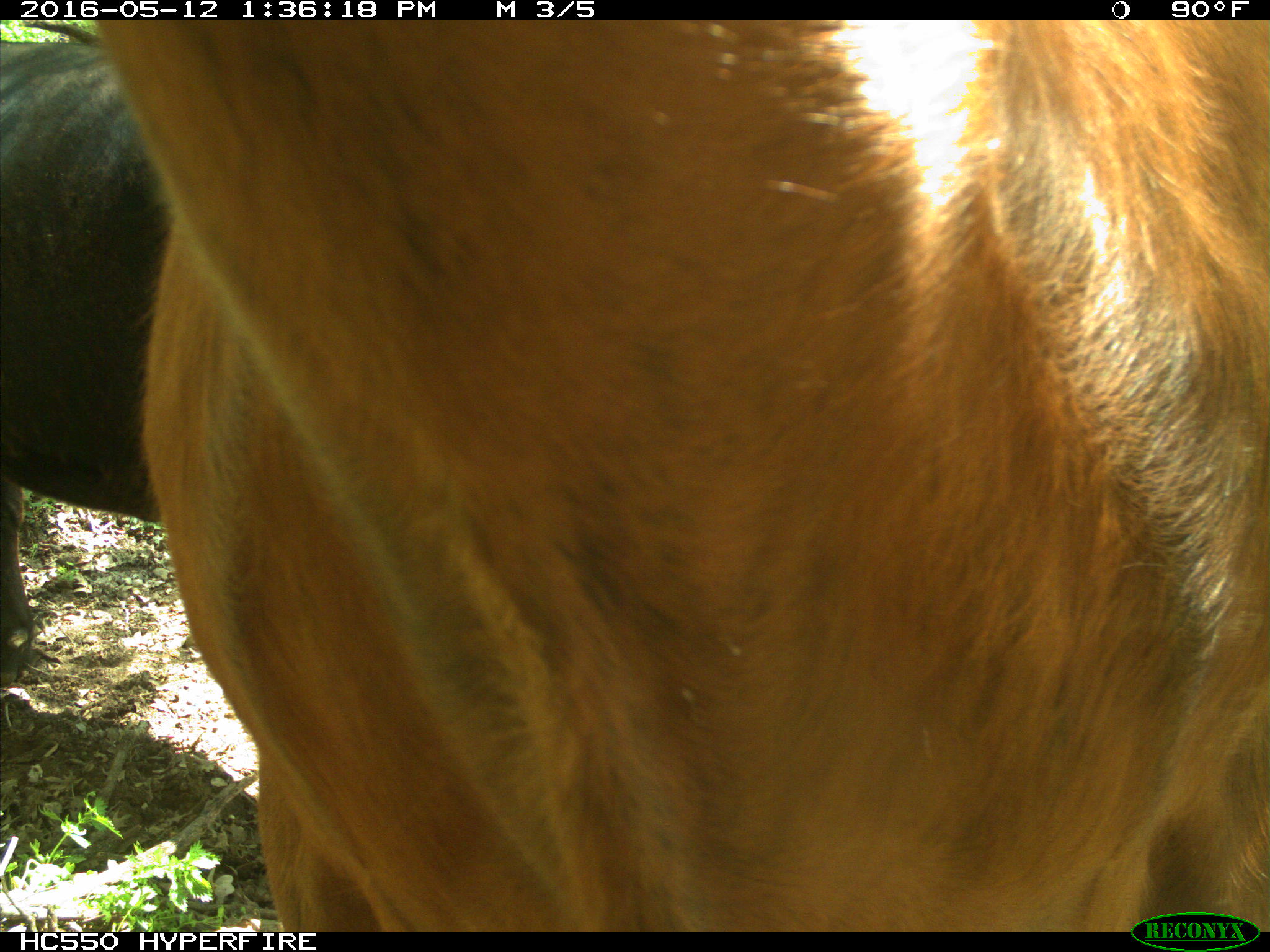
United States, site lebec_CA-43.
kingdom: Animalia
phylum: Chordata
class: Mammalia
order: Artiodactyla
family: Bovidae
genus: Bos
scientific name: Bos taurus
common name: domestic cow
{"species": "Bos taurus (domestic cow)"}